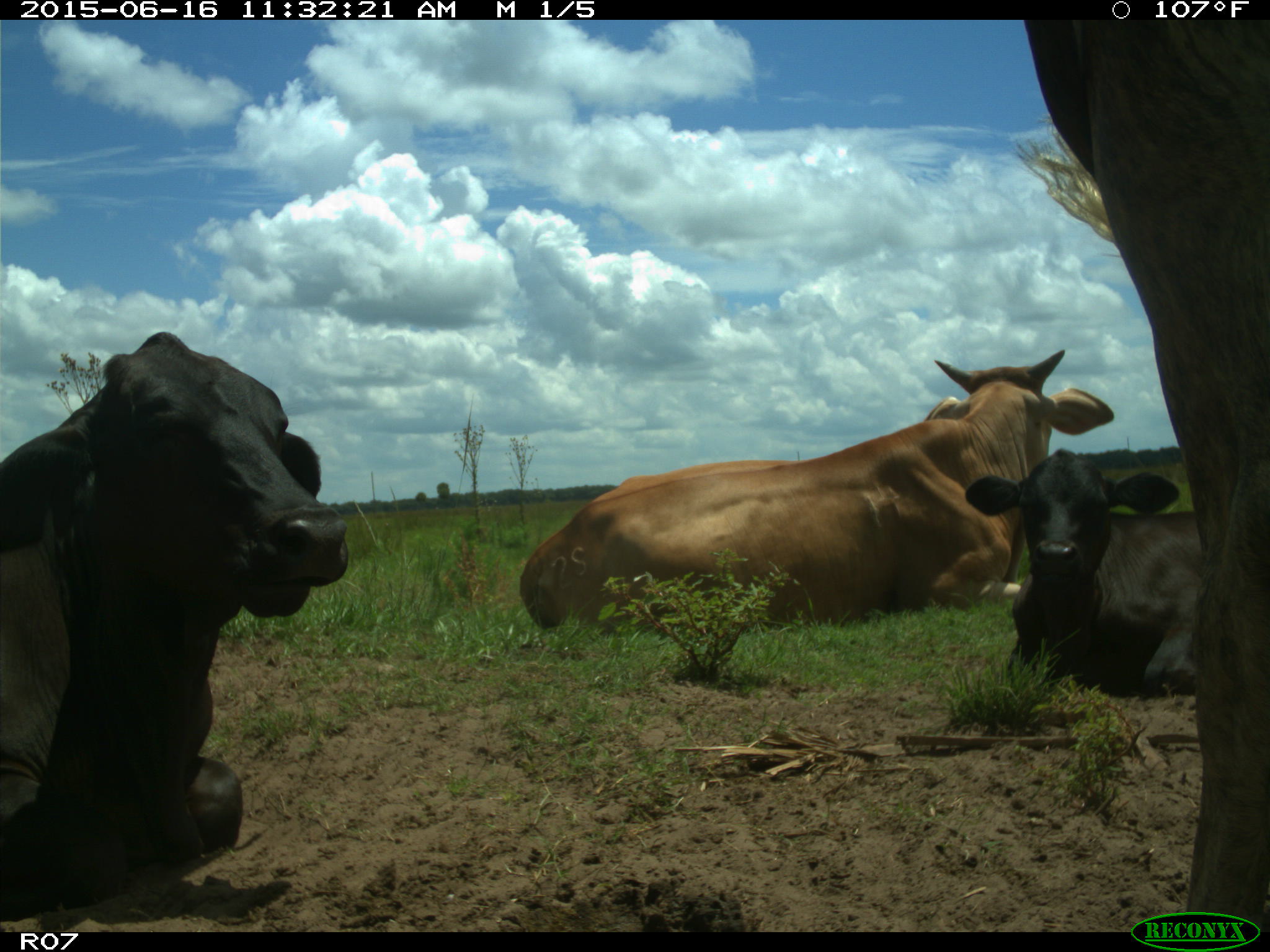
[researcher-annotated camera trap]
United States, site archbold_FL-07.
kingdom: Animalia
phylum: Chordata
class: Mammalia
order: Artiodactyla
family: Bovidae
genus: Bos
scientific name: Bos taurus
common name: domestic cow